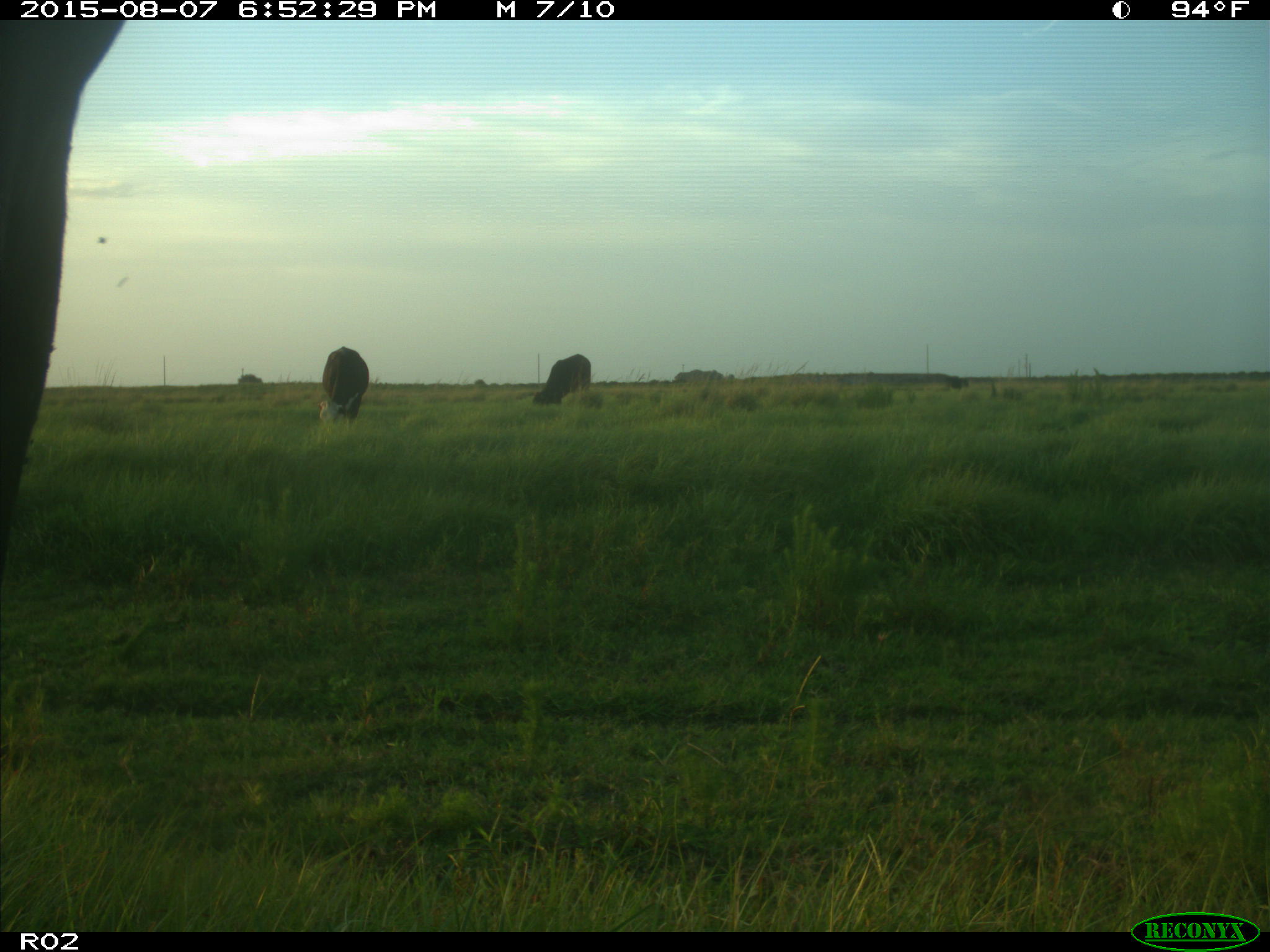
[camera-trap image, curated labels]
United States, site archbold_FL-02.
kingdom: Animalia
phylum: Chordata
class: Mammalia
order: Artiodactyla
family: Bovidae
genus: Bos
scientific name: Bos taurus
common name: domestic cow